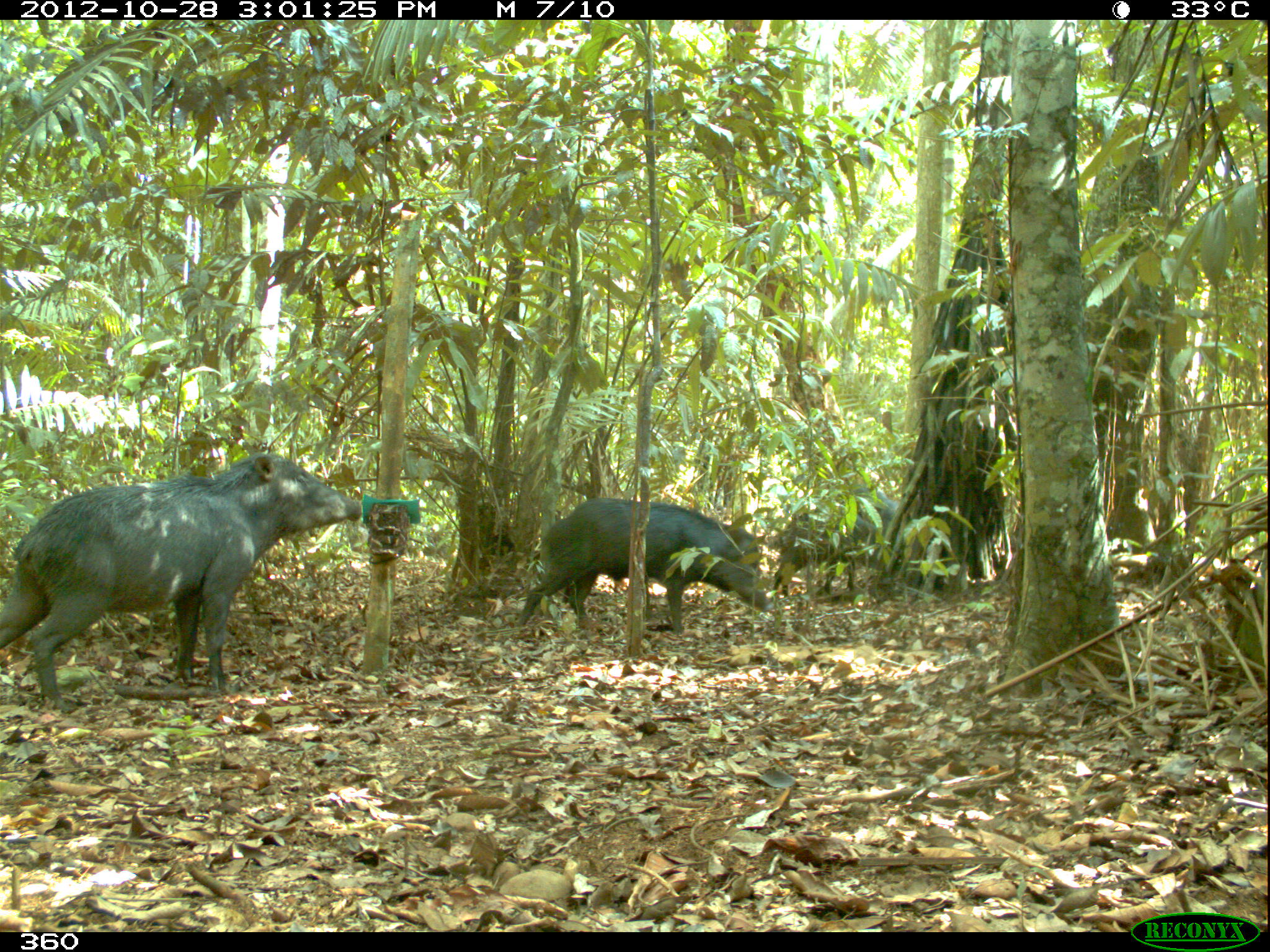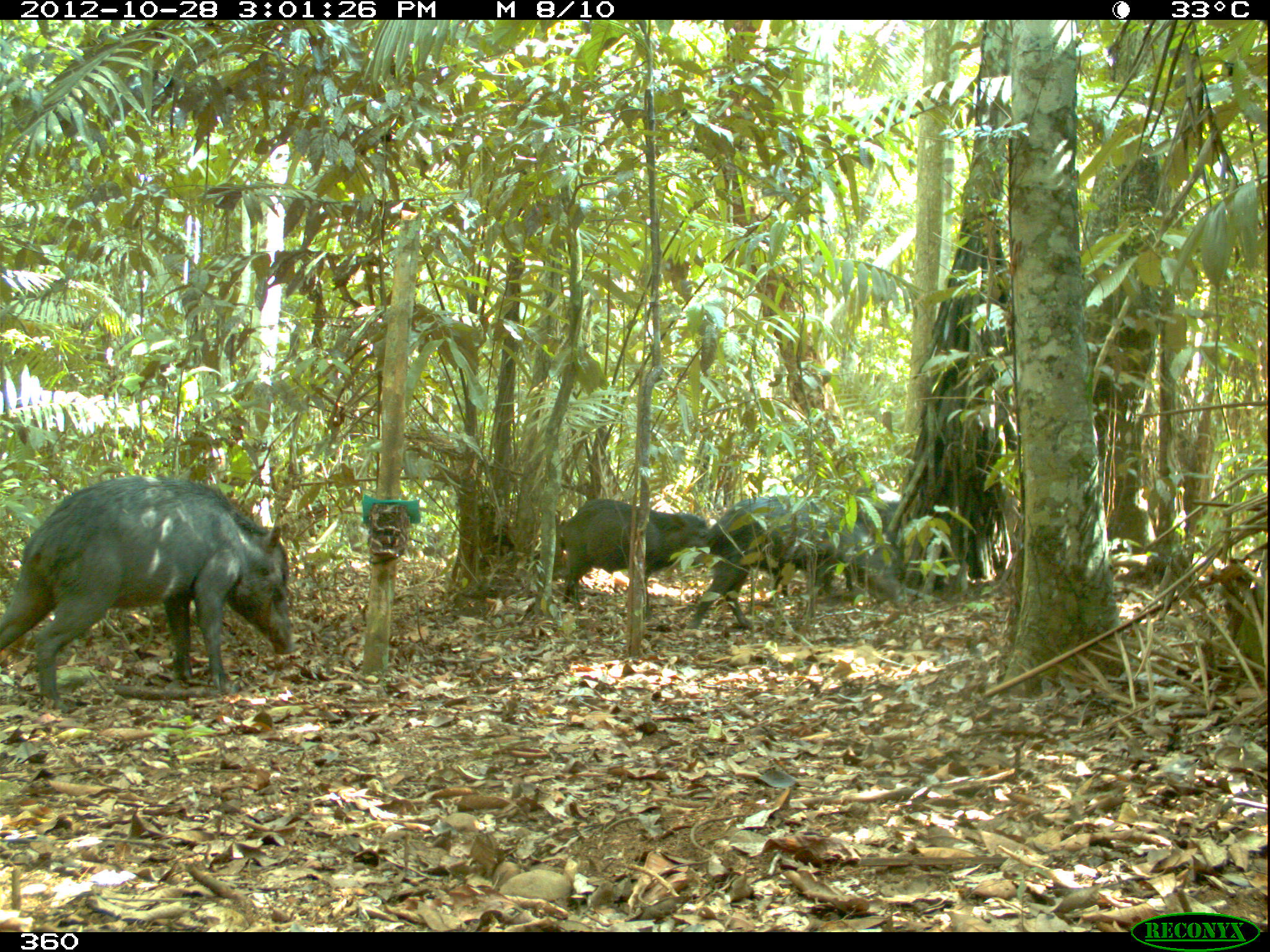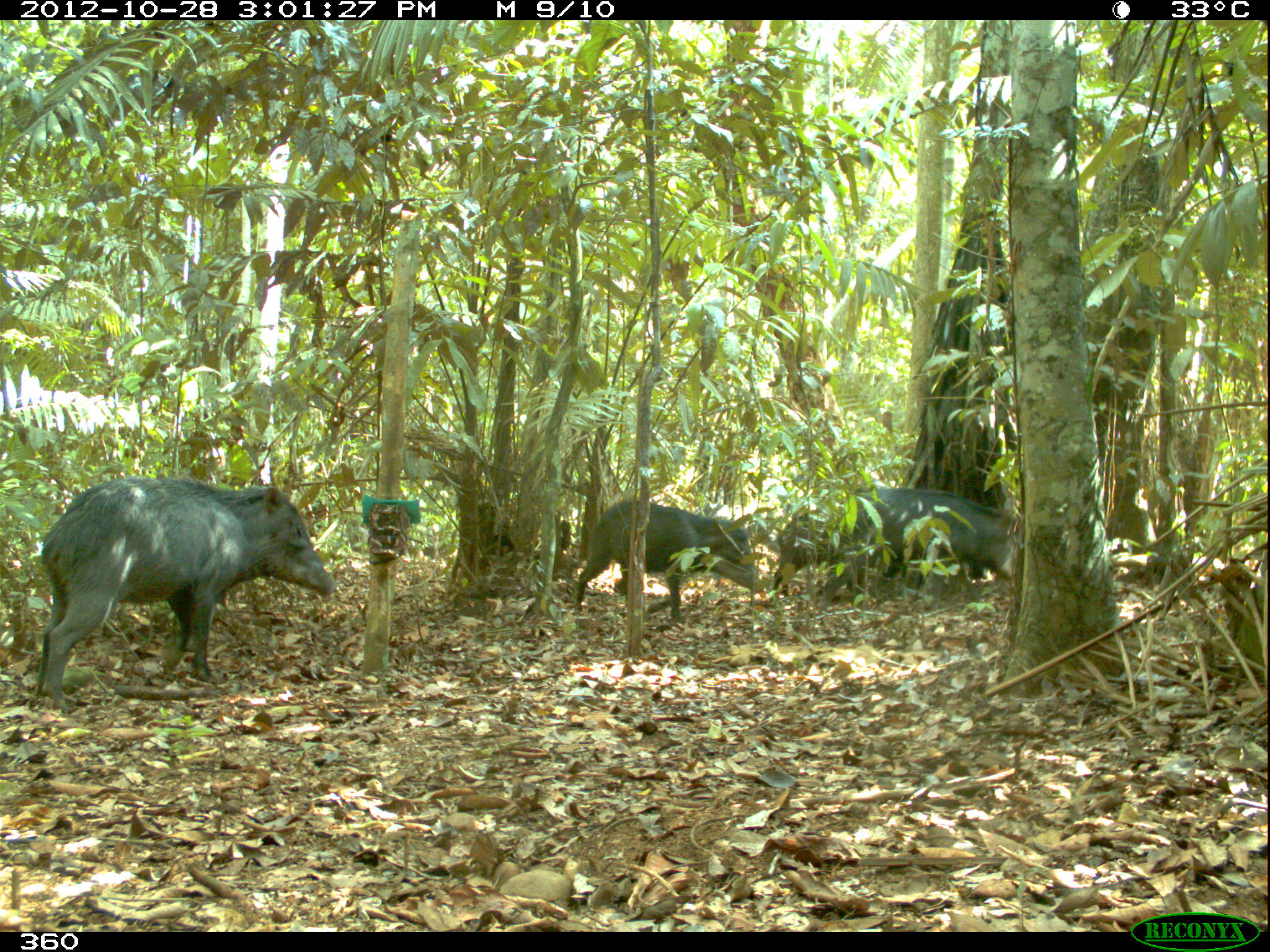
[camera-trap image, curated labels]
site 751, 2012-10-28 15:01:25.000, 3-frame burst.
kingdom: Animalia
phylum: Chordata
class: Mammalia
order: Artiodactyla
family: Tayassuidae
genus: Tayassu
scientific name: Tayassu pecari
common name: white-lipped peccary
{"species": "Tayassu pecari (white-lipped peccary)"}